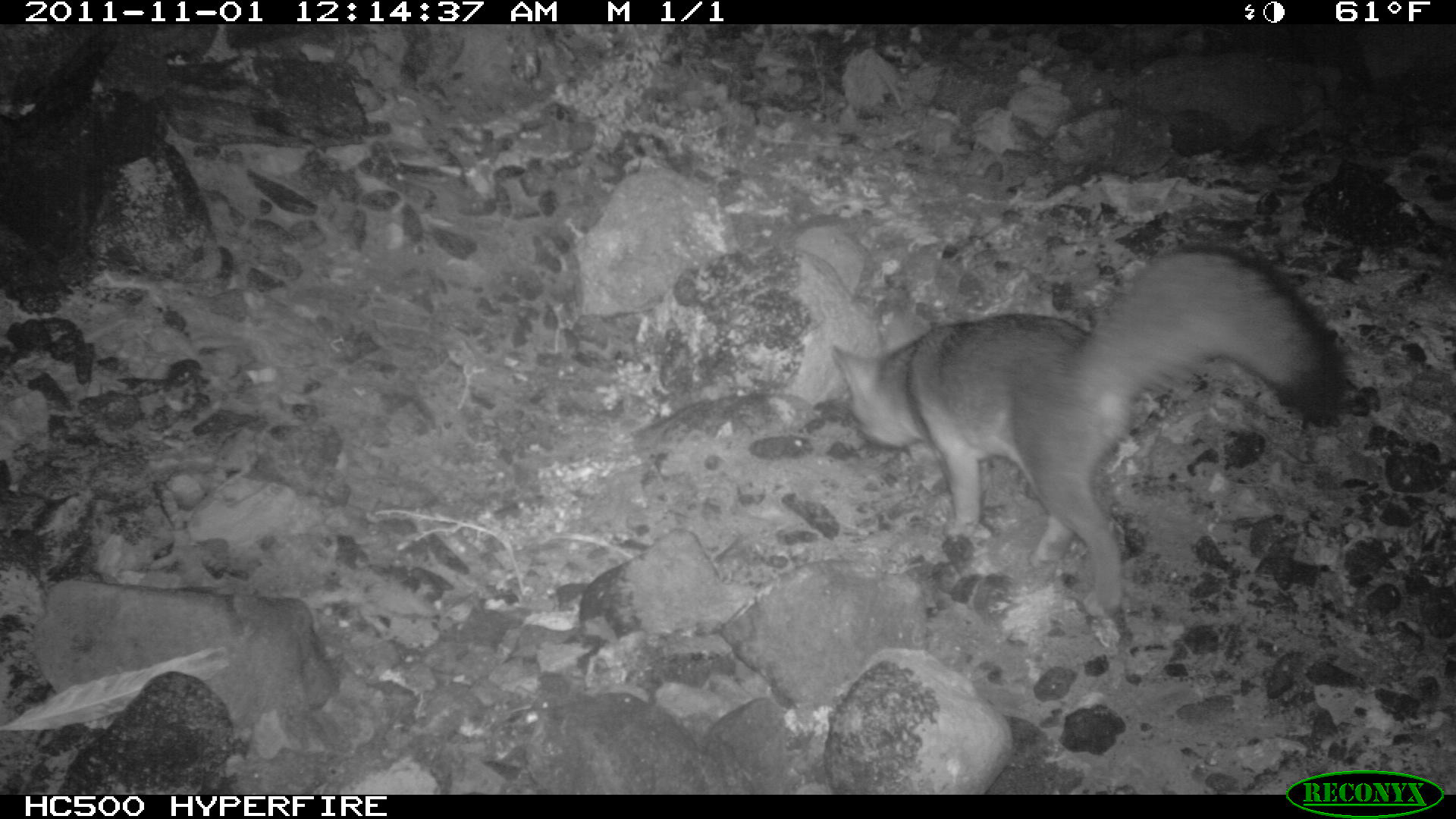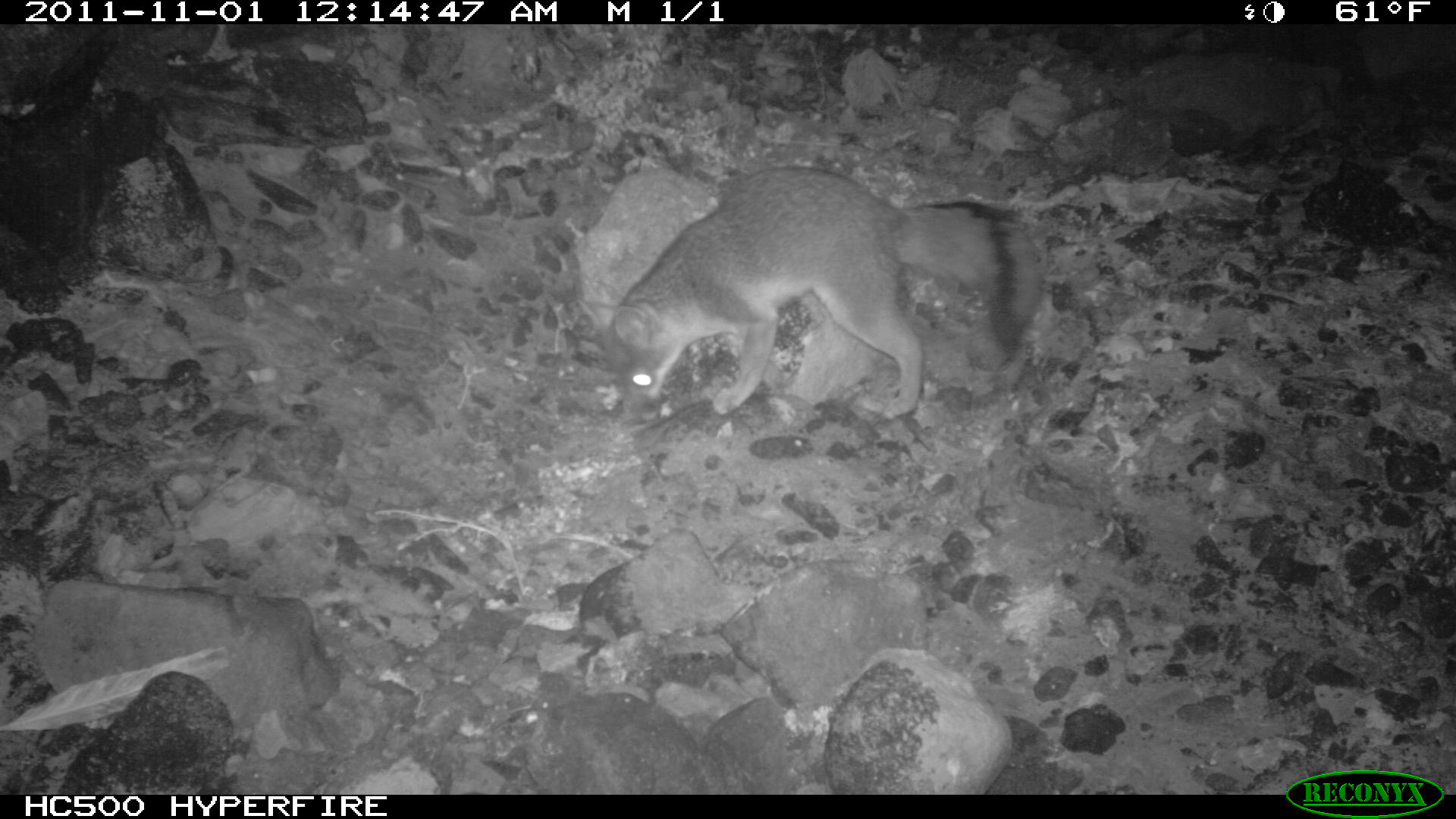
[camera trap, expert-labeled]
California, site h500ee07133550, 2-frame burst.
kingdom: Animalia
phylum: Chordata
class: Mammalia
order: Carnivora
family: Canidae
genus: Urocyon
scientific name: Urocyon littoralis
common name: island fox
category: fox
Fox (island fox) (Urocyon littoralis).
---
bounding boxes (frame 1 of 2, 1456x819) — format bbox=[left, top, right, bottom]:
fox: bbox=[830, 238, 1345, 613]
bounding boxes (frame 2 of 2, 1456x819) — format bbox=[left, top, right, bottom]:
fox: bbox=[576, 165, 1040, 423]